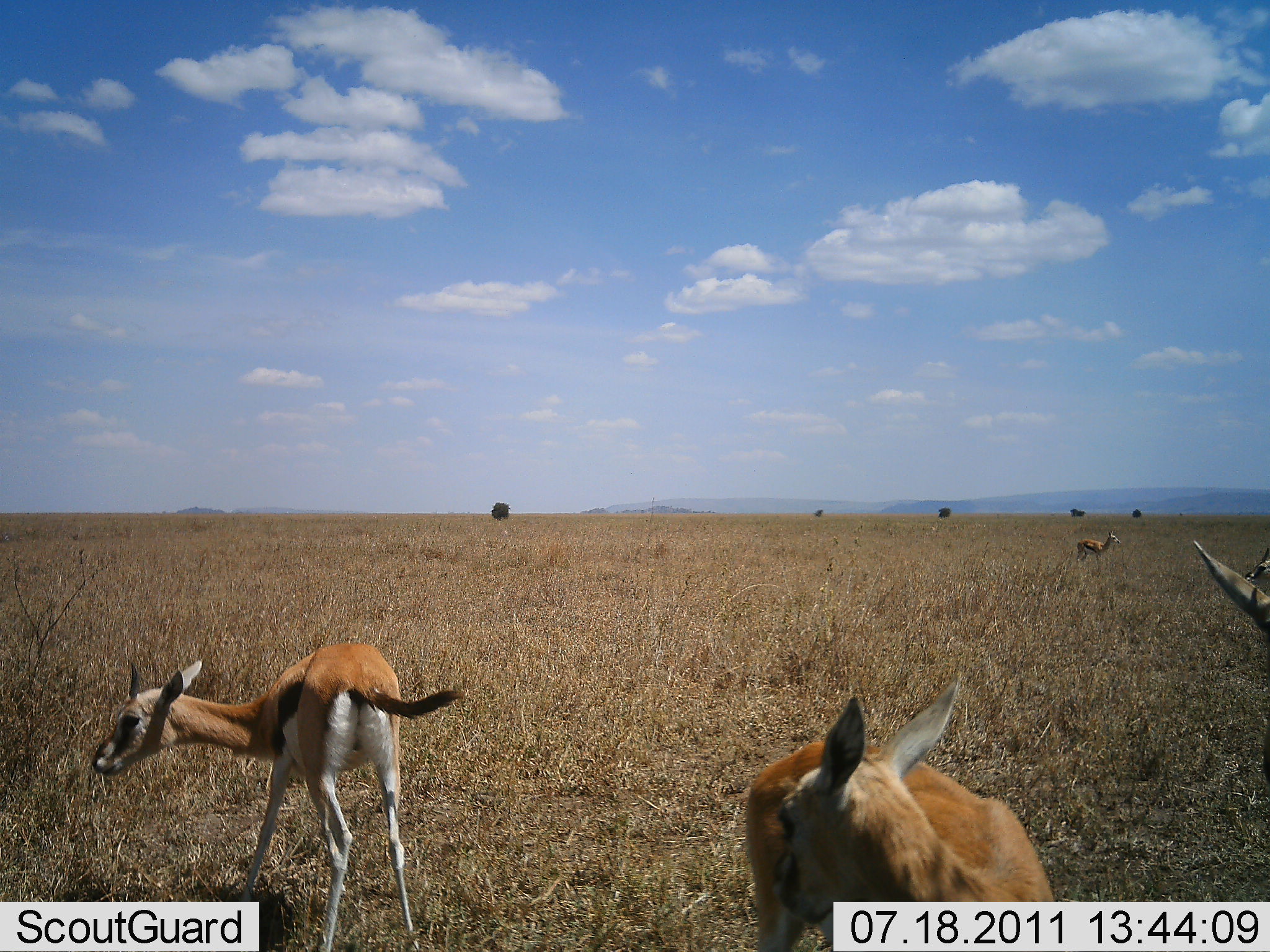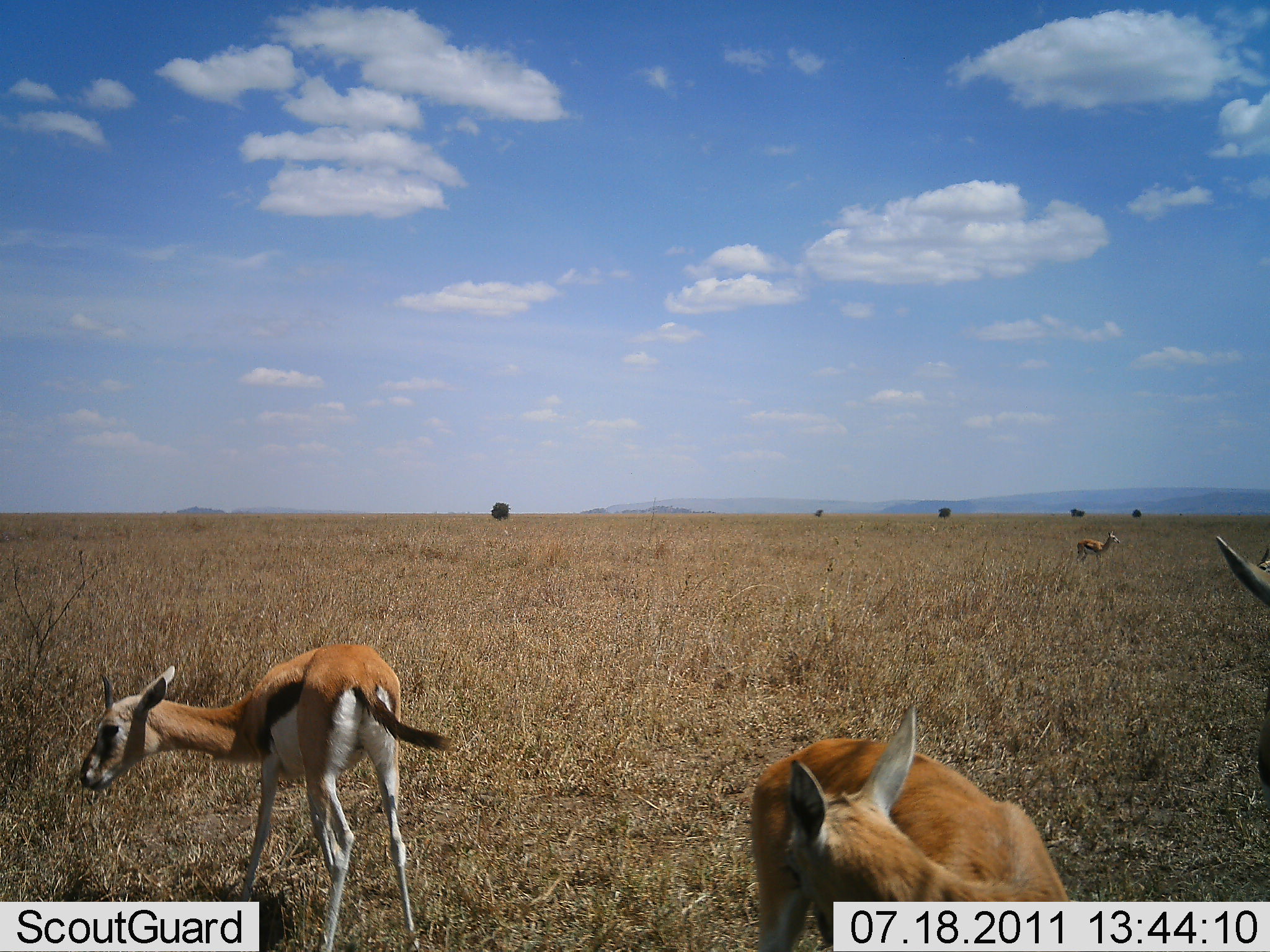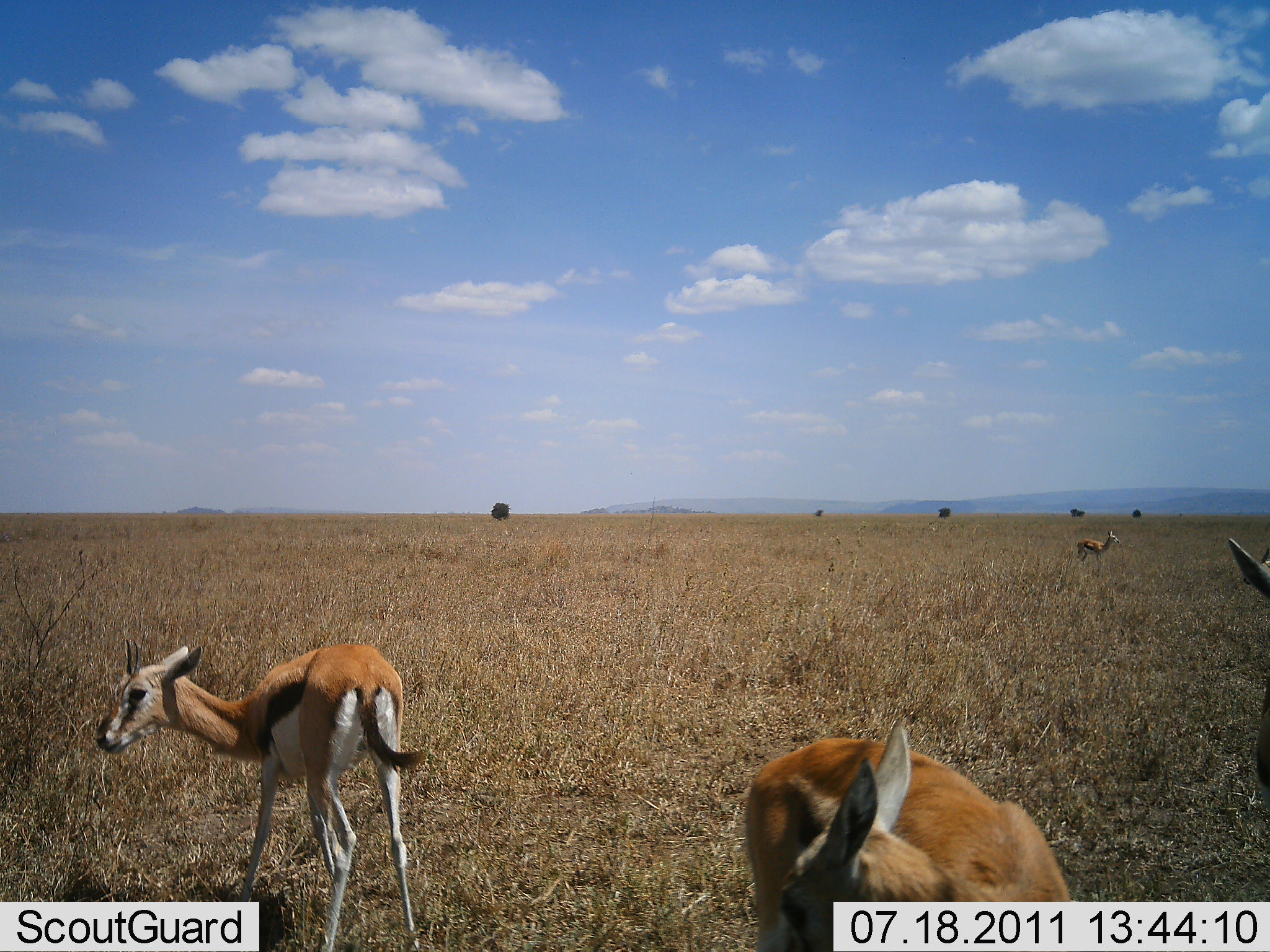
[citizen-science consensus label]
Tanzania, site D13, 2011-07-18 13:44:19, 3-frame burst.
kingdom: Animalia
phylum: Chordata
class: Mammalia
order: Artiodactyla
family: Bovidae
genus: Eudorcas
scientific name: Eudorcas thomsonii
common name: thomson's gazelle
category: gazellethomsons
Gazellethomsons (thomson's gazelle) (Eudorcas thomsonii), count 4. Behavior (volunteer vote fractions): standing 75%, resting 17%, moving 8%, interacting 0%. Young present (vote fraction): 8%. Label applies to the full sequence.